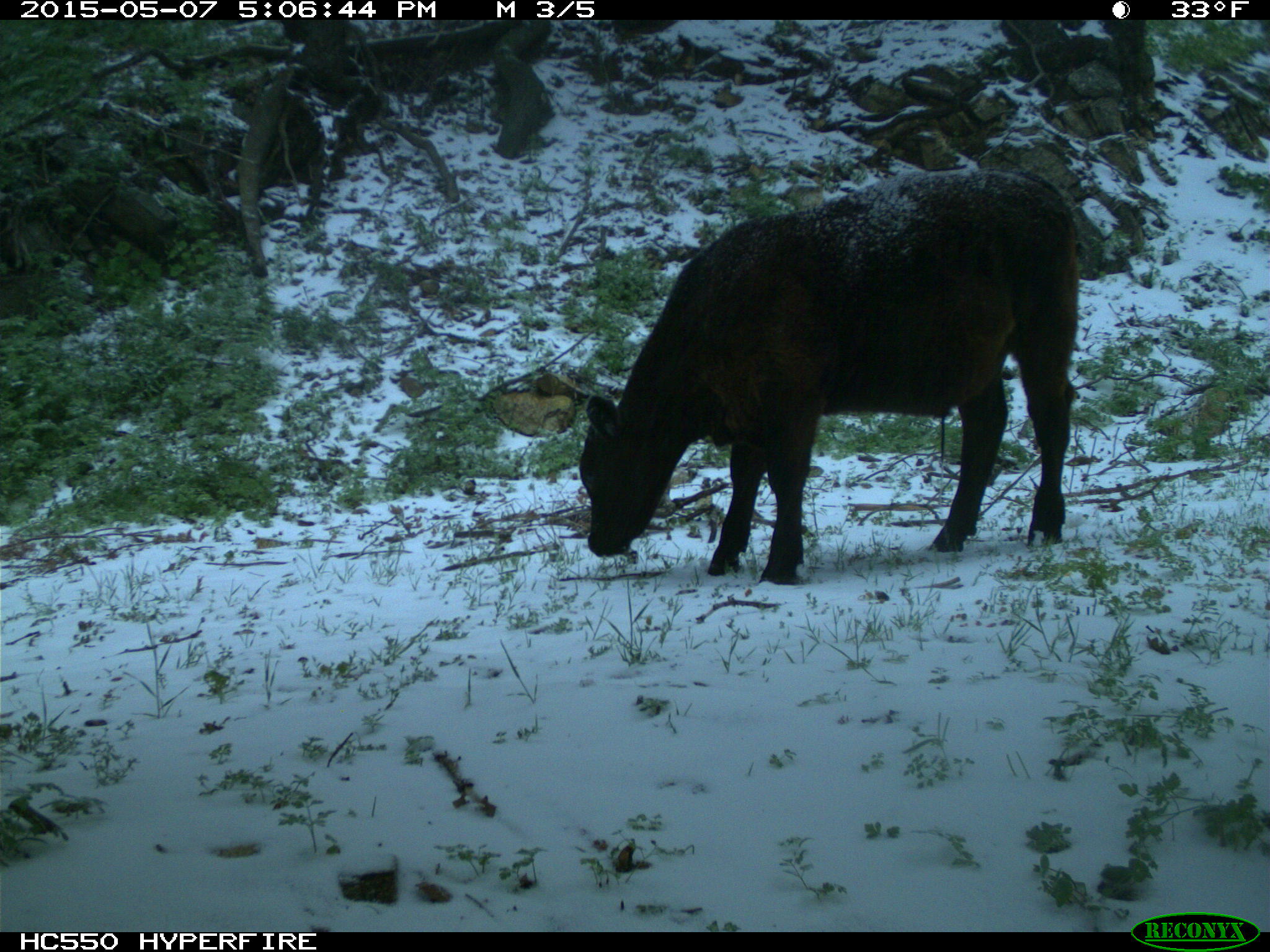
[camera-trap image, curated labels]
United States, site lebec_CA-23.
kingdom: Animalia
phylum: Chordata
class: Mammalia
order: Artiodactyla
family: Bovidae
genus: Bos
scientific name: Bos taurus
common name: domestic cow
Bos taurus (domestic cow).